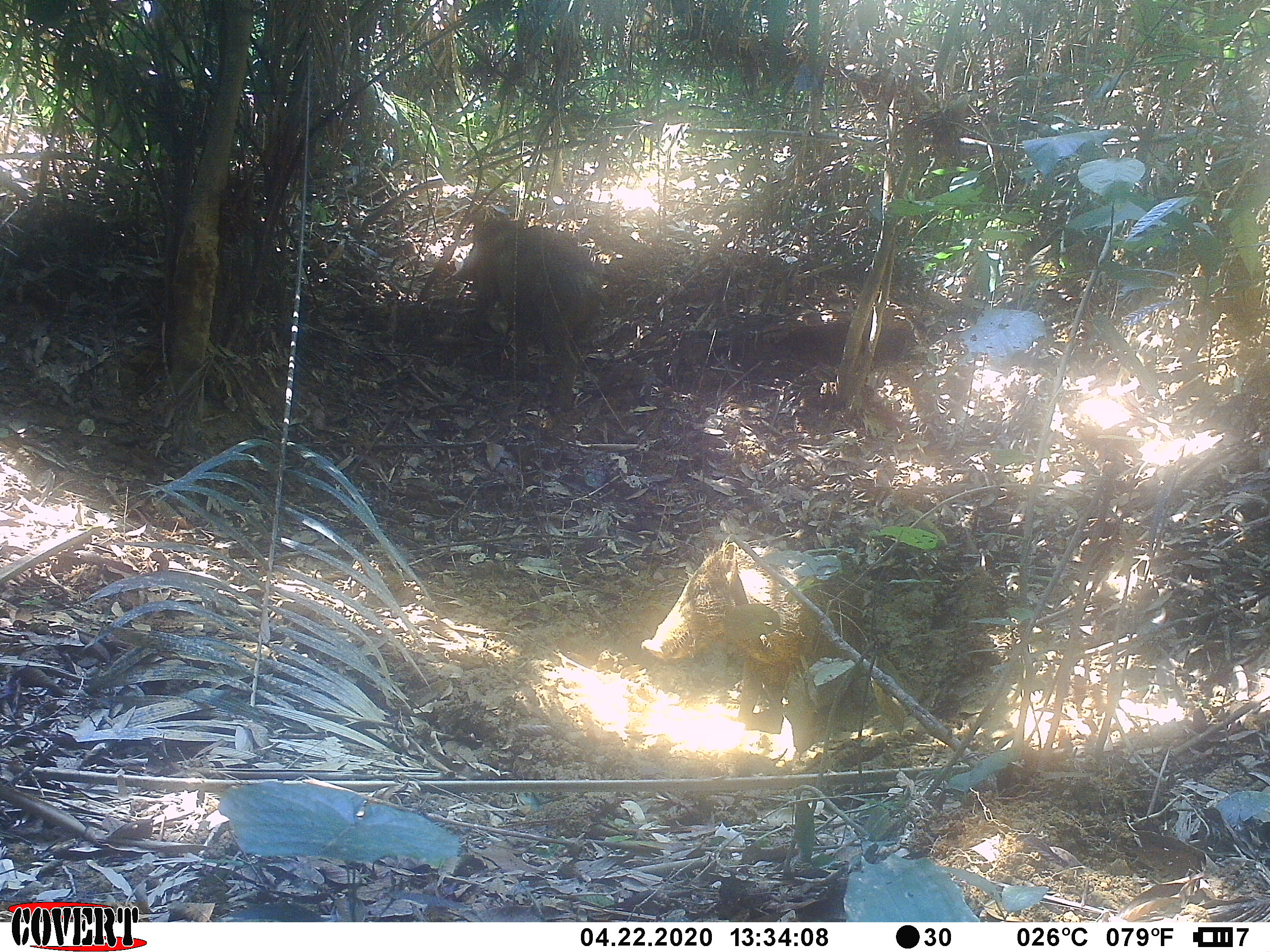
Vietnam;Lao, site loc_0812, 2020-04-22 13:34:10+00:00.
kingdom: Animalia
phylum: Chordata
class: Mammalia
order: Artiodactyla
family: Suidae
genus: Sus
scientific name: Sus scrofa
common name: eurasian wild pig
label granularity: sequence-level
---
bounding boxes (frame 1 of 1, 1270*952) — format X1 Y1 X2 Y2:
eurasian wild pig: 641 533 862 753; 453 211 601 383